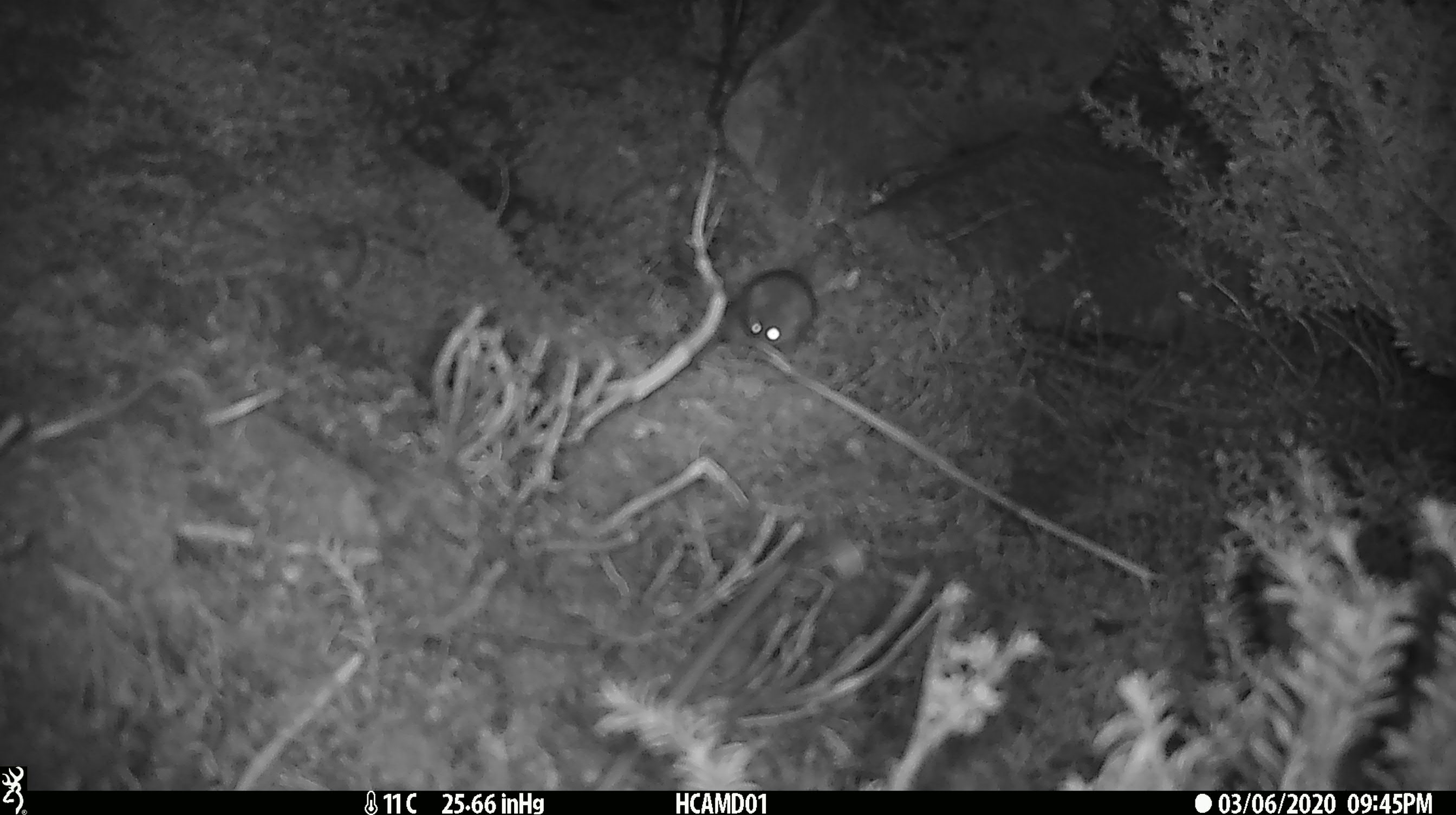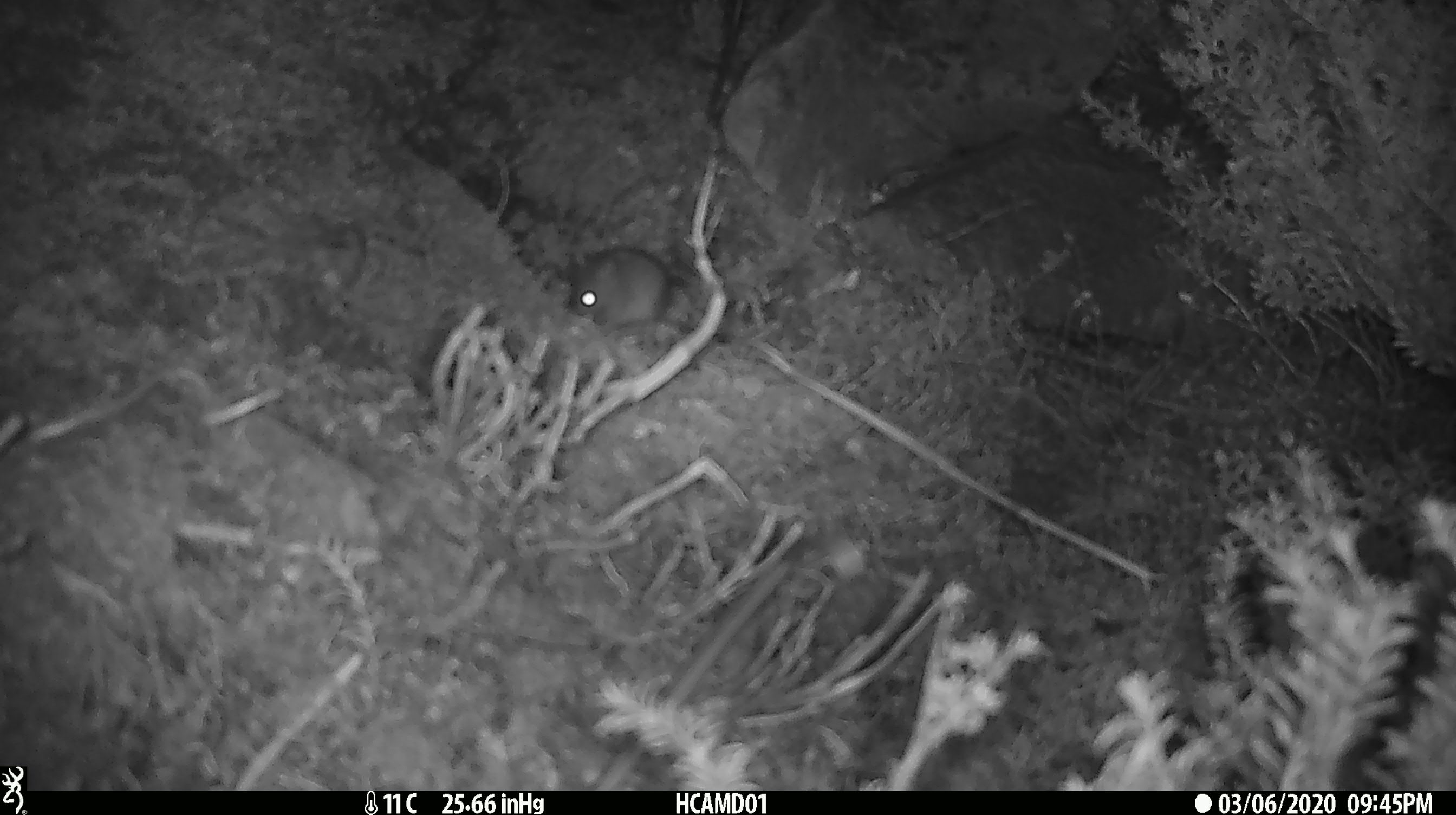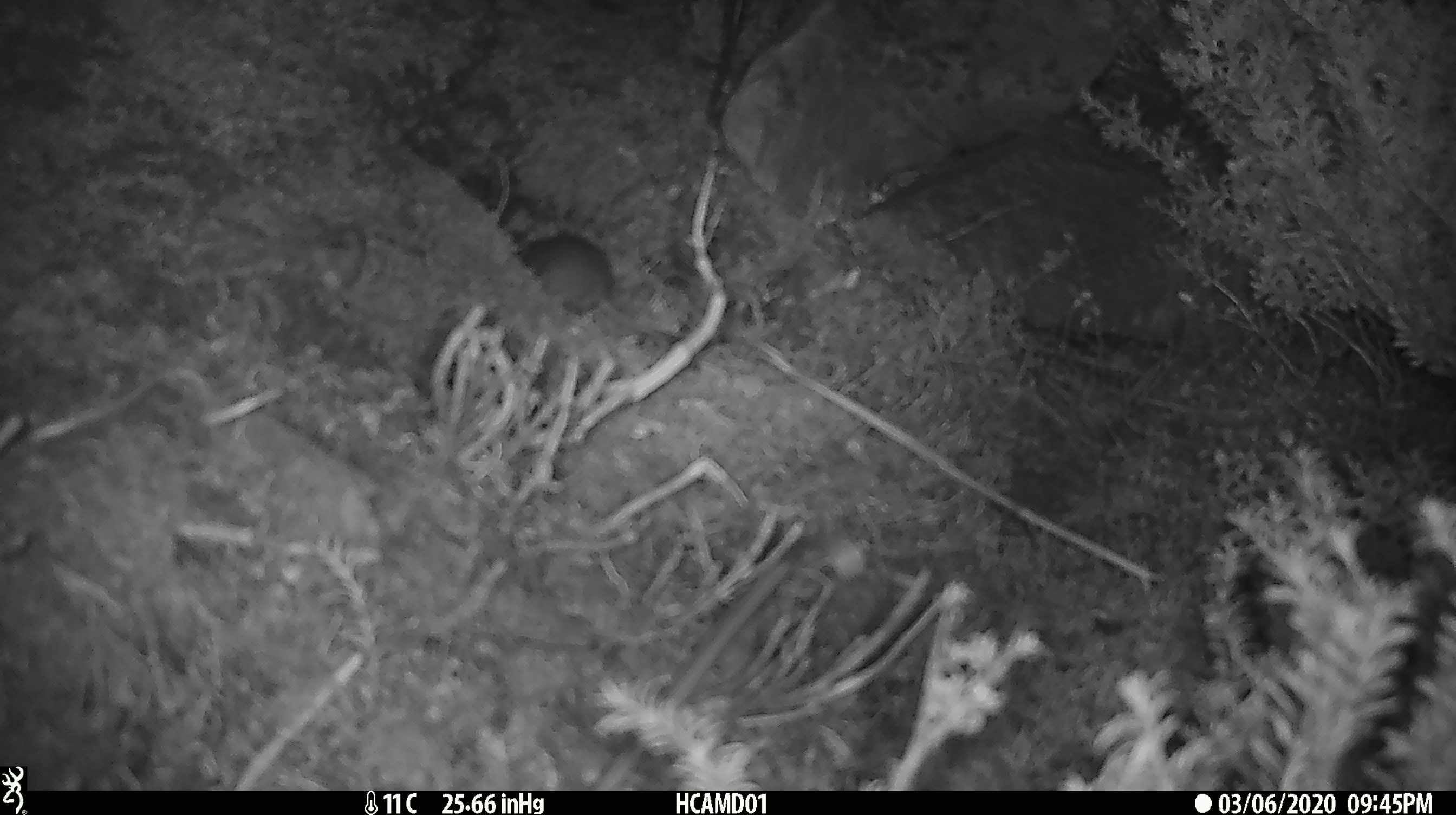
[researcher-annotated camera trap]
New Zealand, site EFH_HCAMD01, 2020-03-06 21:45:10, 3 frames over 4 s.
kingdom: Animalia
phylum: Chordata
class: Mammalia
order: Rodentia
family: Muridae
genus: Mus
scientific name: Mus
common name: mouse